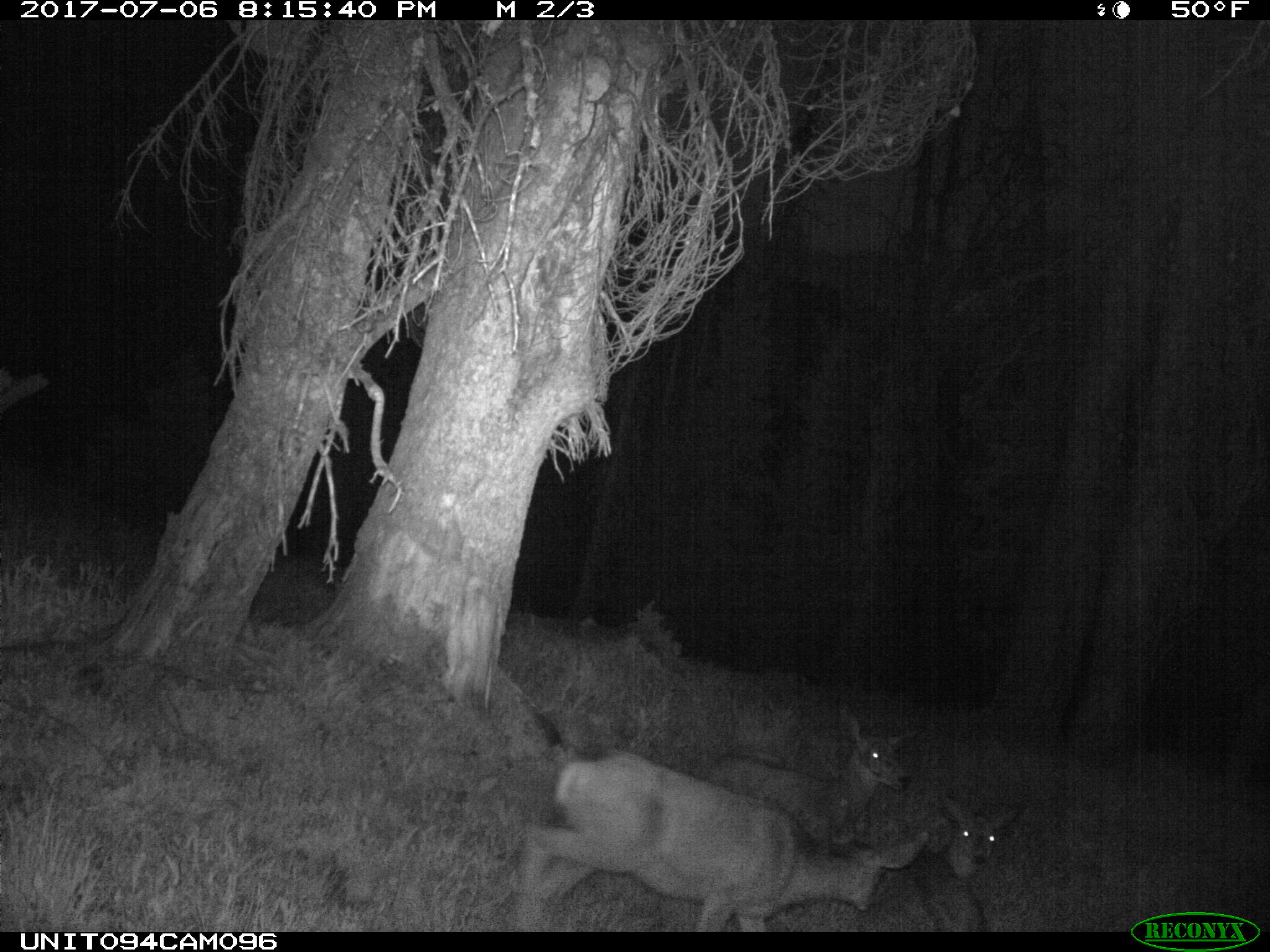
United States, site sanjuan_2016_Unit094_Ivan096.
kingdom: Animalia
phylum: Chordata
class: Mammalia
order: Artiodactyla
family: Cervidae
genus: Odocoileus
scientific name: Odocoileus hemionus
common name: mule deer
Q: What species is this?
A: Odocoileus hemionus (mule deer).